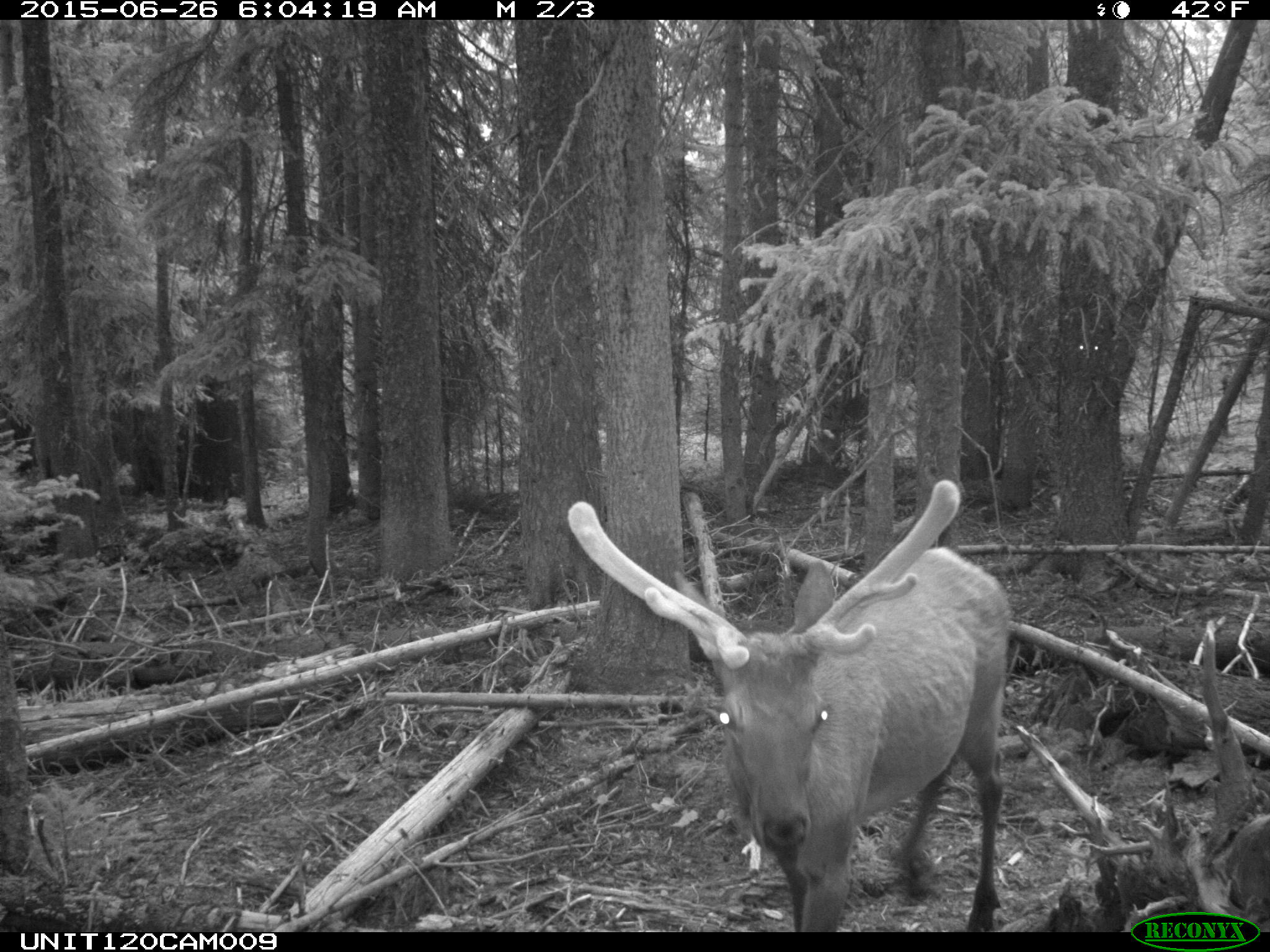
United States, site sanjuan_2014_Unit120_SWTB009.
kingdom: Animalia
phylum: Chordata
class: Mammalia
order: Artiodactyla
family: Cervidae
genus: Cervus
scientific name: Cervus elaphus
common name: red deer